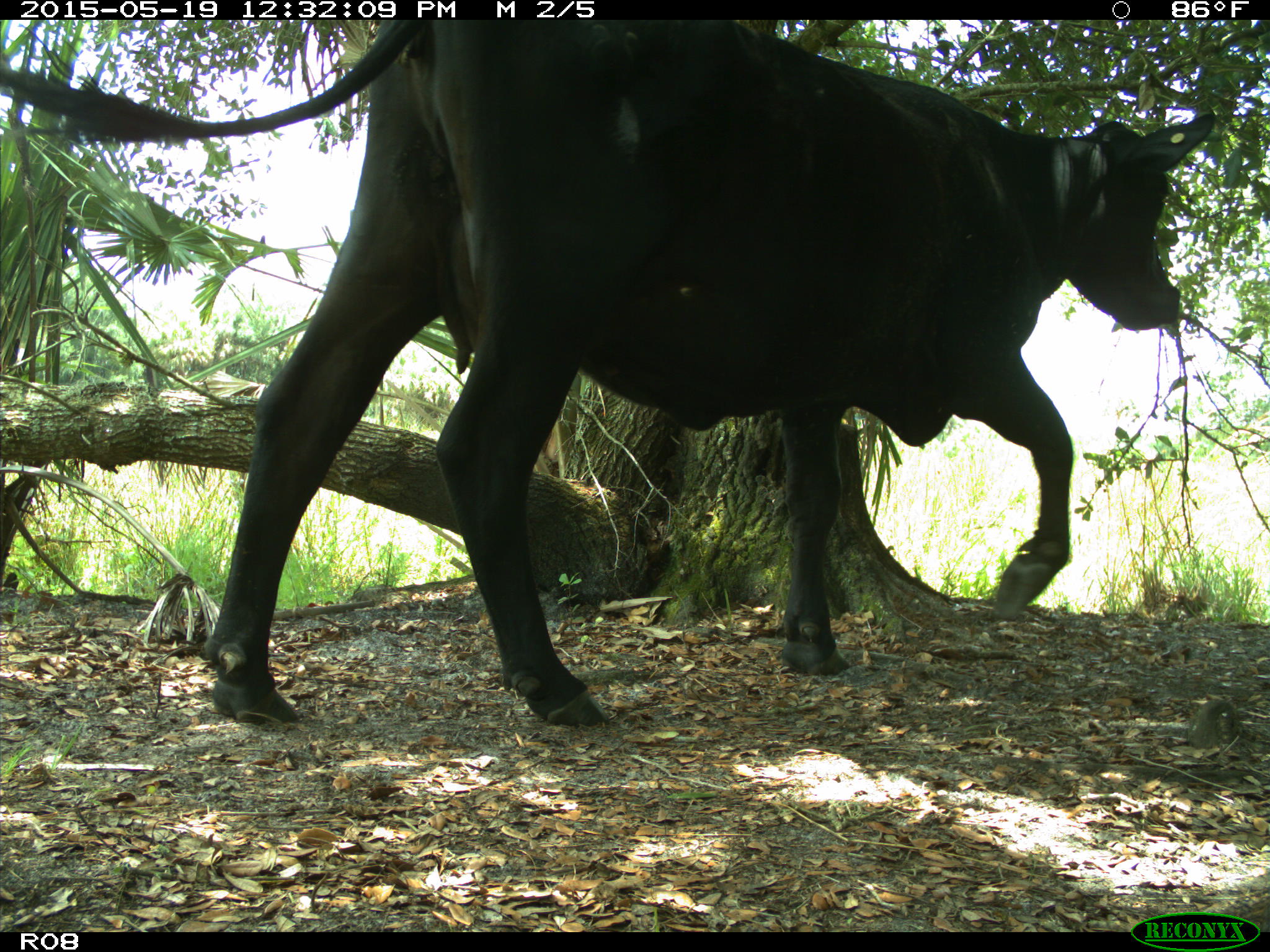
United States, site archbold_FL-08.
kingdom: Animalia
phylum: Chordata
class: Mammalia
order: Artiodactyla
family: Bovidae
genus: Bos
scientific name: Bos taurus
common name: domestic cow